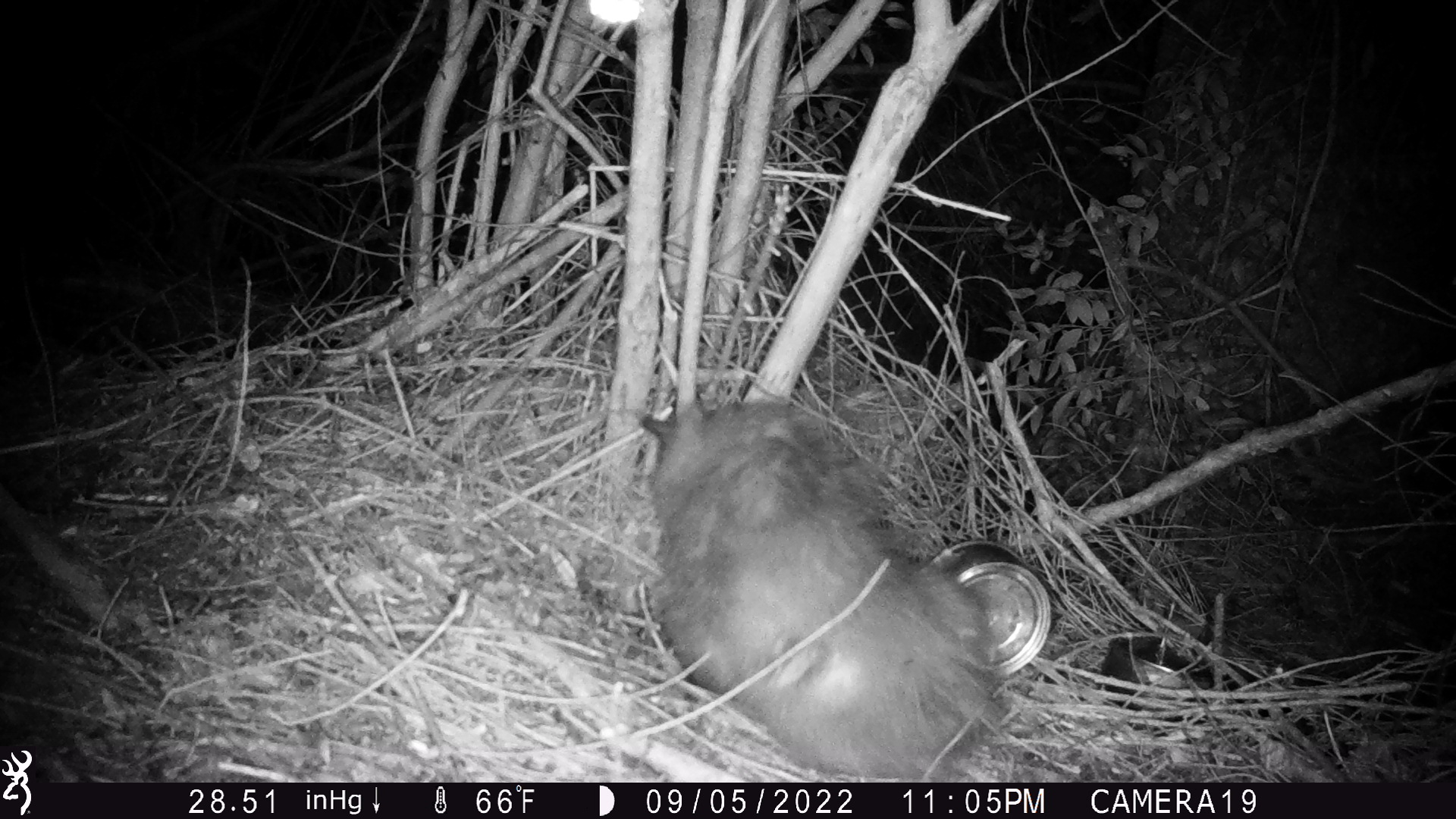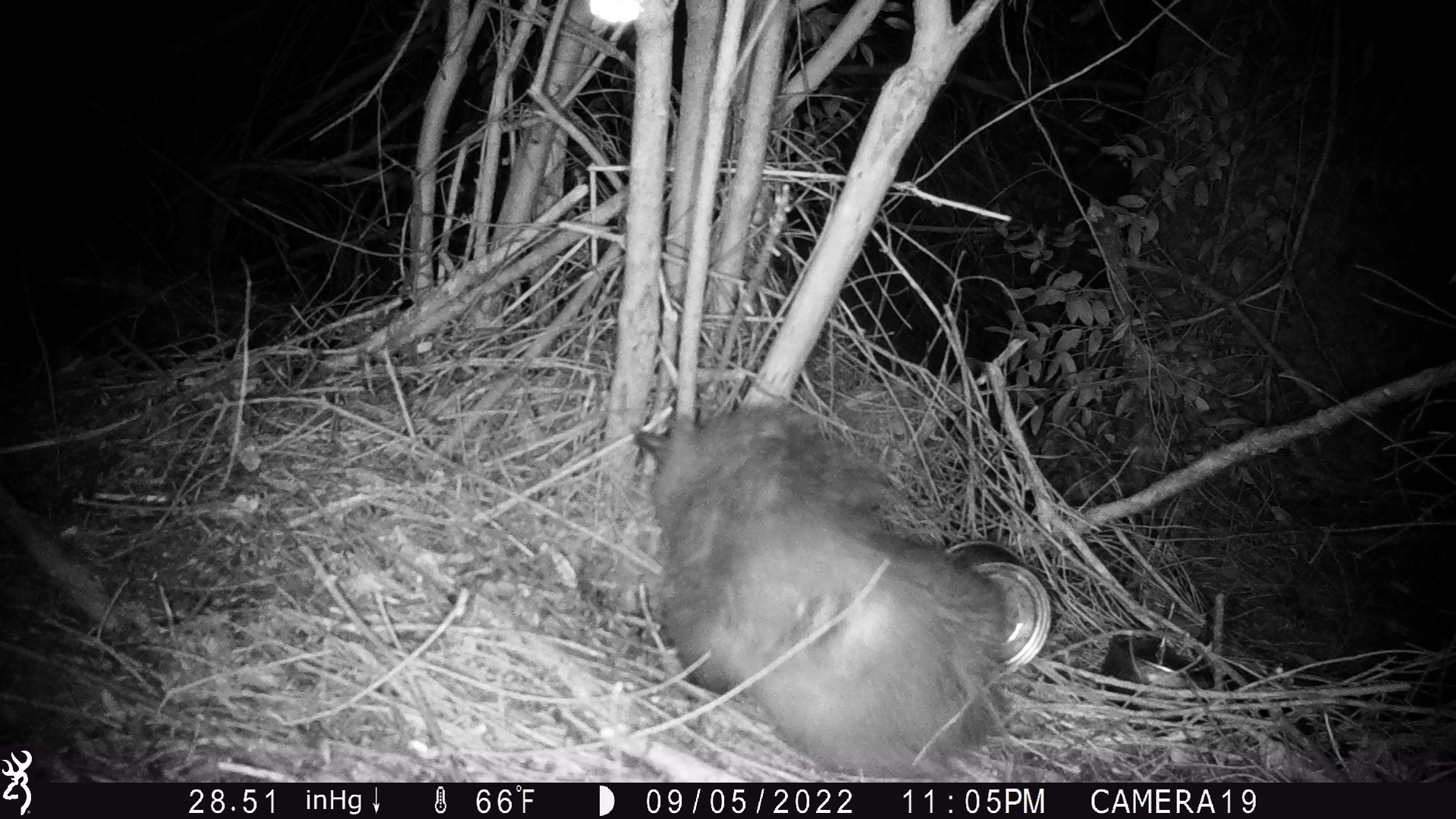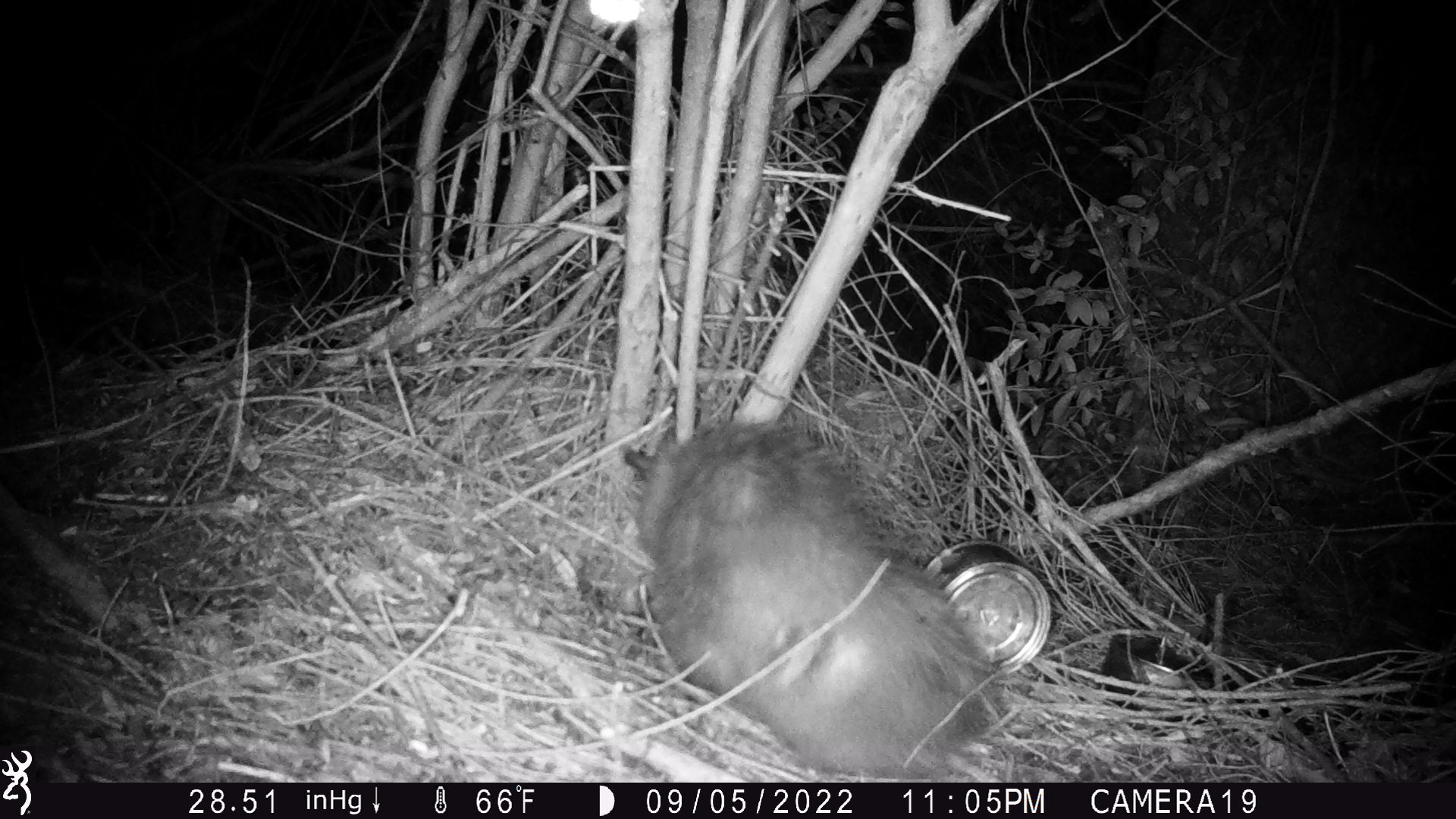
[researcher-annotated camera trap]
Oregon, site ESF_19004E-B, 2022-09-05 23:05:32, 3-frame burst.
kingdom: Animalia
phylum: Chordata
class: Mammalia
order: Didelphimorphia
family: Didelphidae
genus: Didelphis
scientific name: Didelphis virginiana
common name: virginia opossum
Virginia opossum (Didelphis virginiana).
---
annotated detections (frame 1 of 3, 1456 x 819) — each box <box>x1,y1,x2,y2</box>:
virginia opossum: <box>595,351,1019,779</box>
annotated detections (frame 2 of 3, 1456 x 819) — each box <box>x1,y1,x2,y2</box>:
virginia opossum: <box>597,356,1025,766</box>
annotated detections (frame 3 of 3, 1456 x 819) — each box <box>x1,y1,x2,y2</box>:
virginia opossum: <box>592,388,1017,768</box>